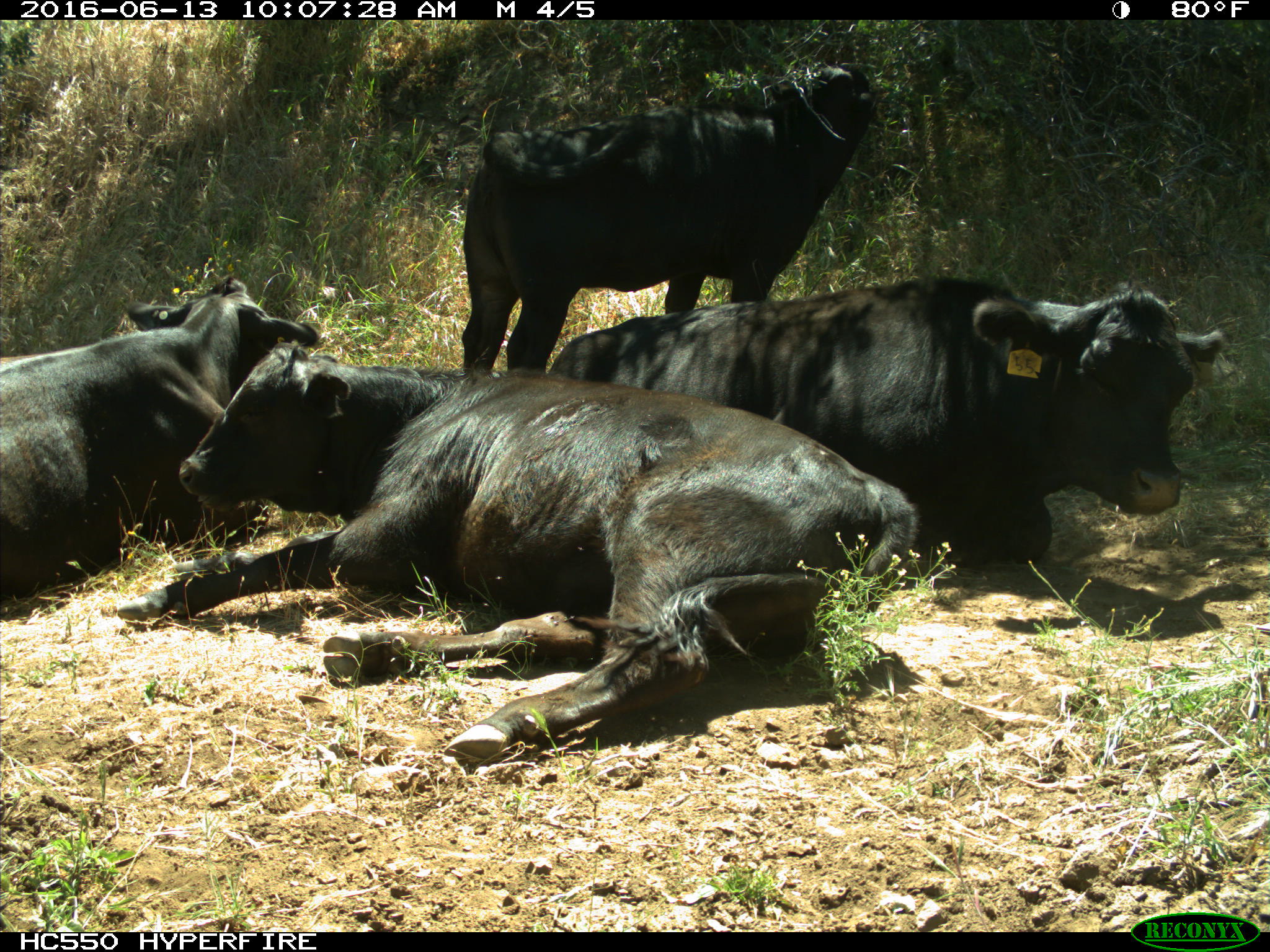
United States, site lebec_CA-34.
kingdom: Animalia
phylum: Chordata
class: Mammalia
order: Artiodactyla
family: Bovidae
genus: Bos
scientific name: Bos taurus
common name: domestic cow